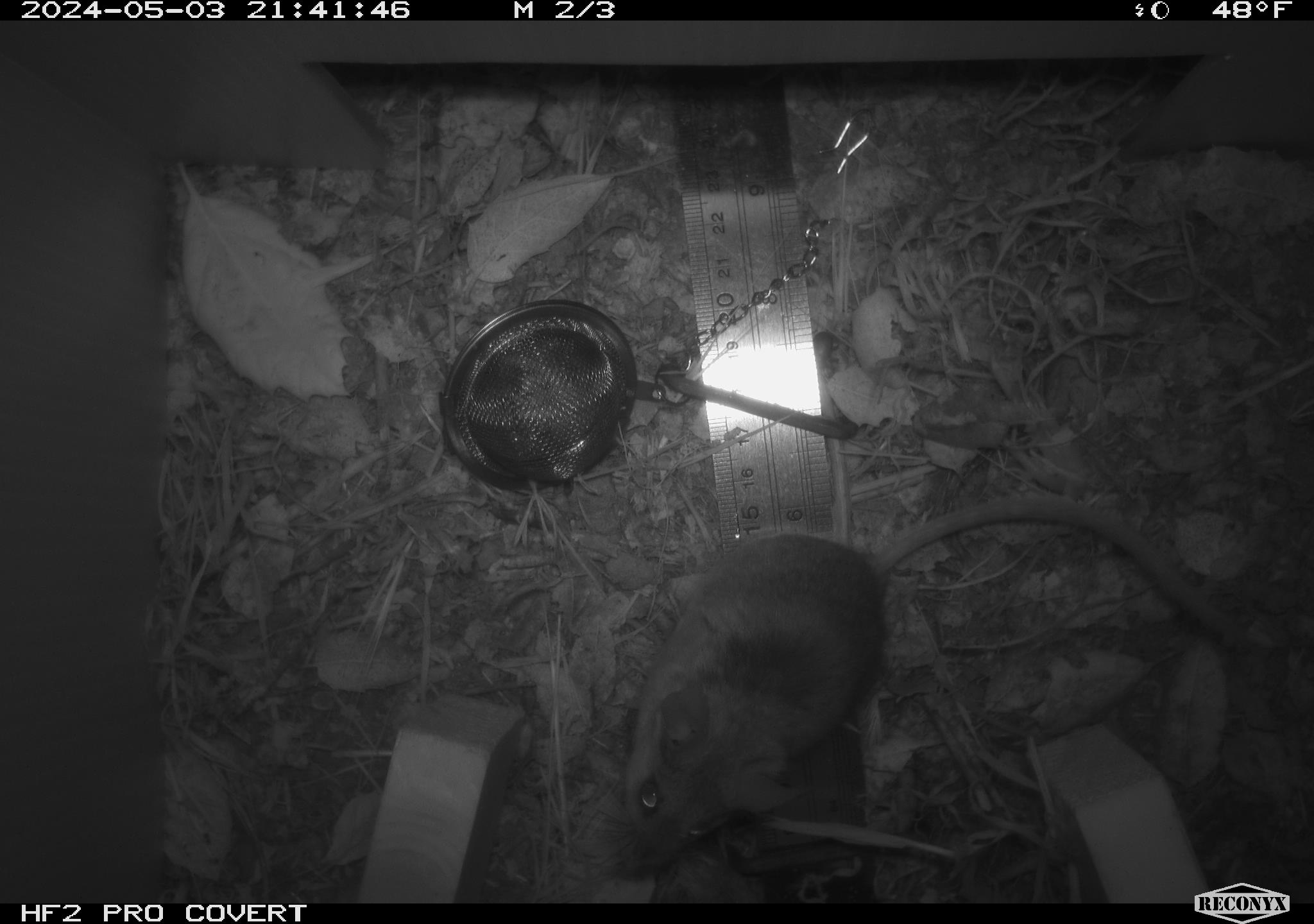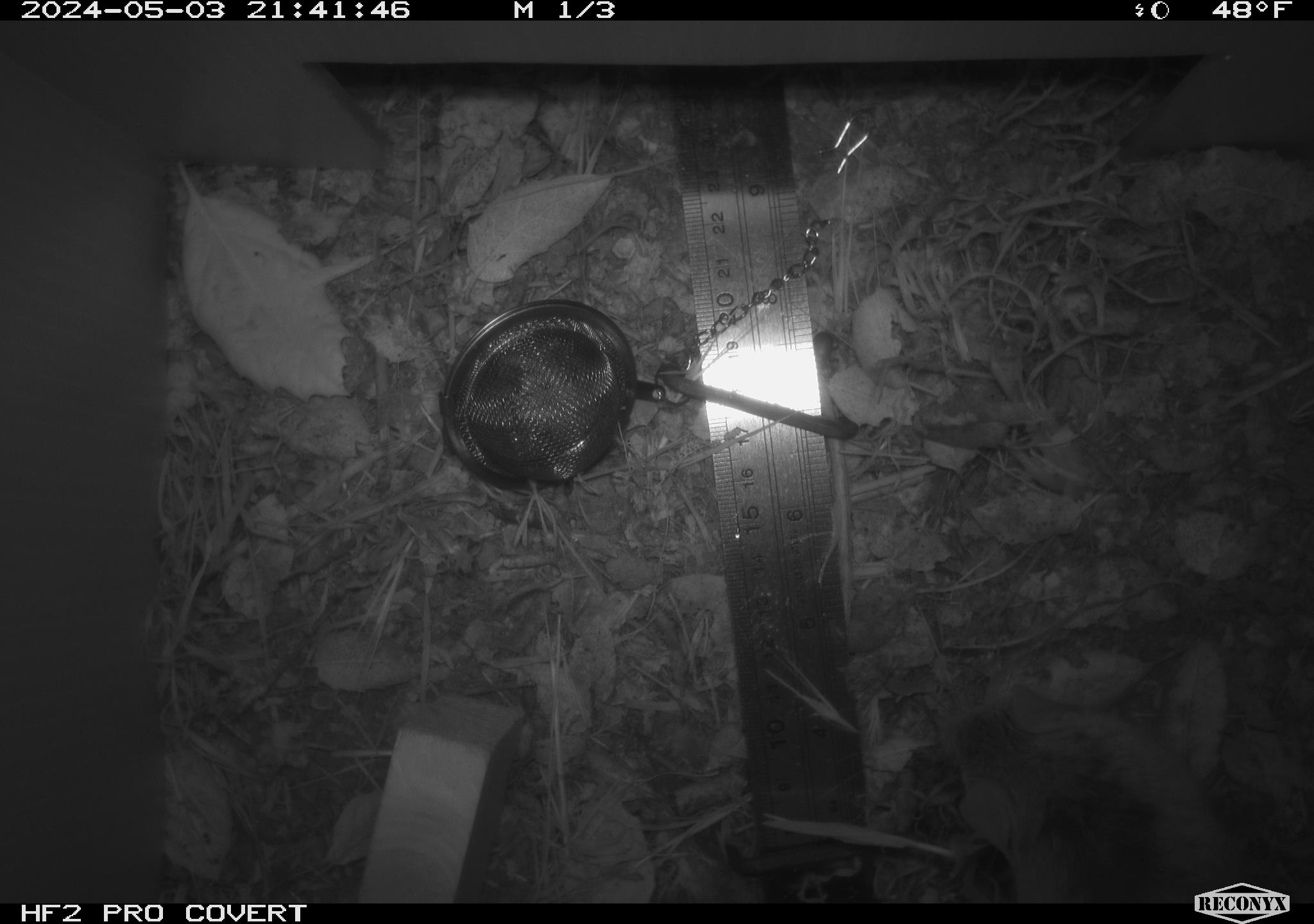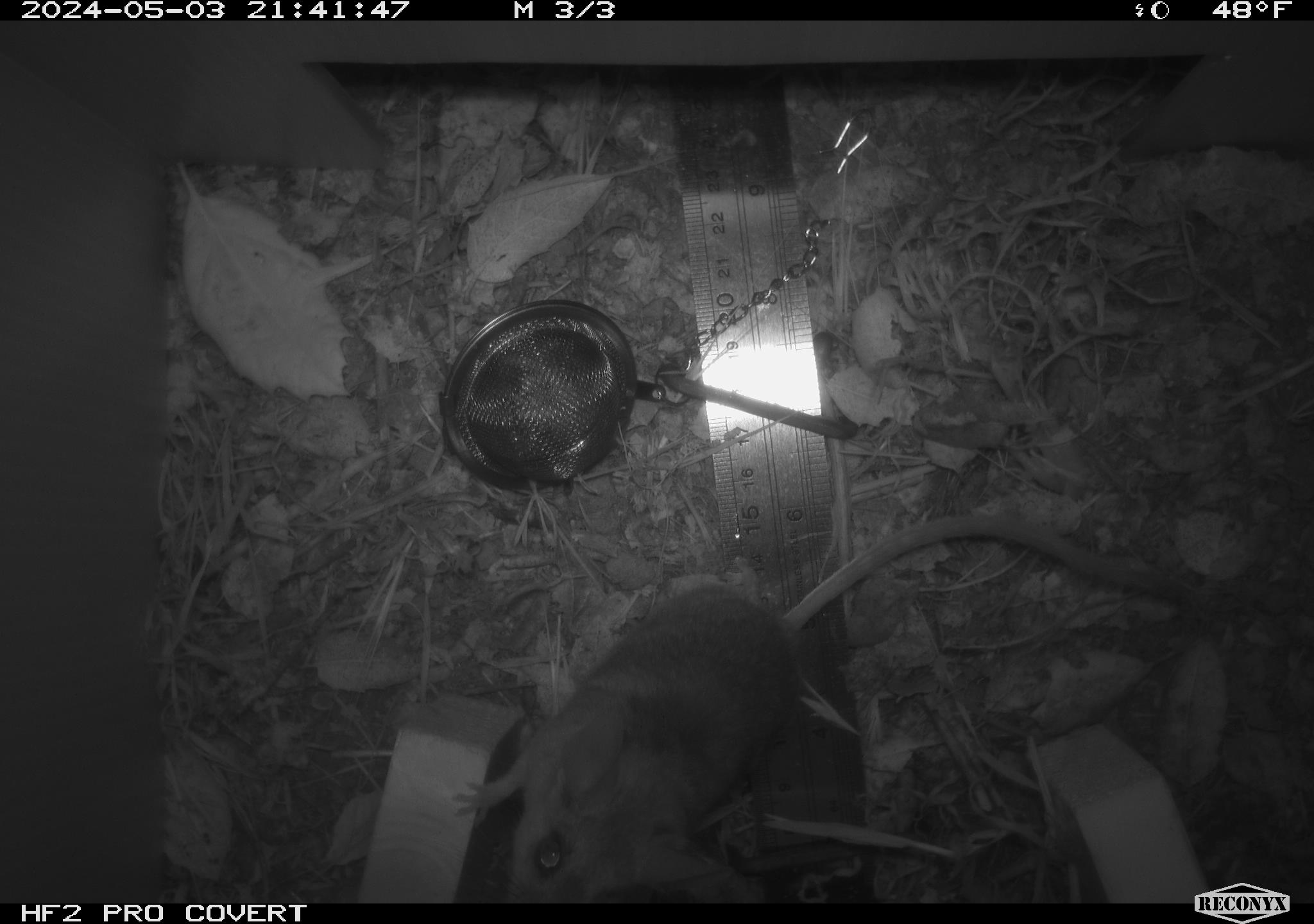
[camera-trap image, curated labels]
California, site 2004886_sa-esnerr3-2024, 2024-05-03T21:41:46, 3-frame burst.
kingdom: Animalia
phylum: Chordata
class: Mammalia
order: Rodentia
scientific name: Rodentia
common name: rodent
Rodent (Rodentia).